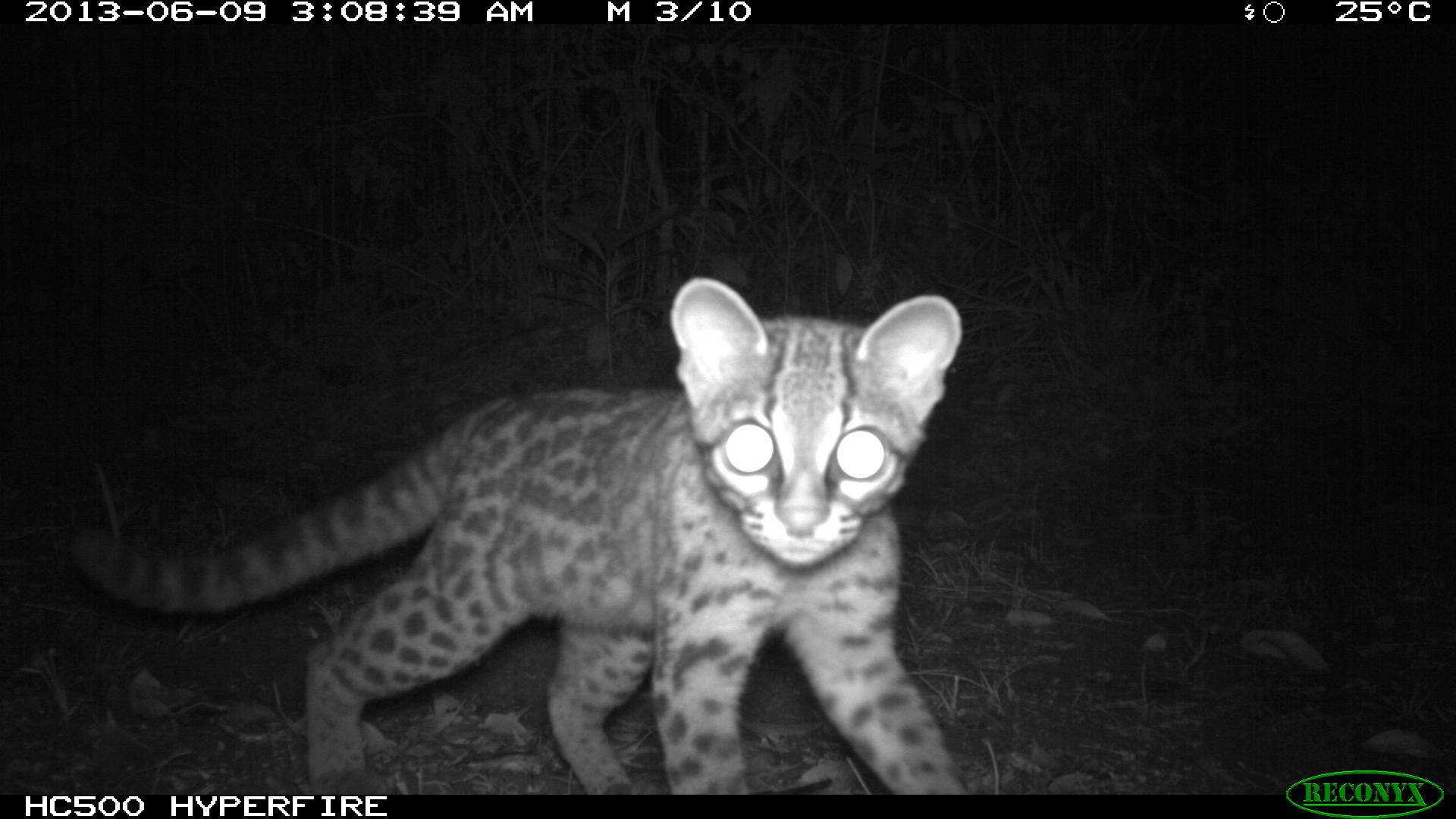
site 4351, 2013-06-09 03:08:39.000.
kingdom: Animalia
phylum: Chordata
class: Mammalia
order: Carnivora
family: Felidae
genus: Leopardus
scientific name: Leopardus wiedii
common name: margay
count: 1